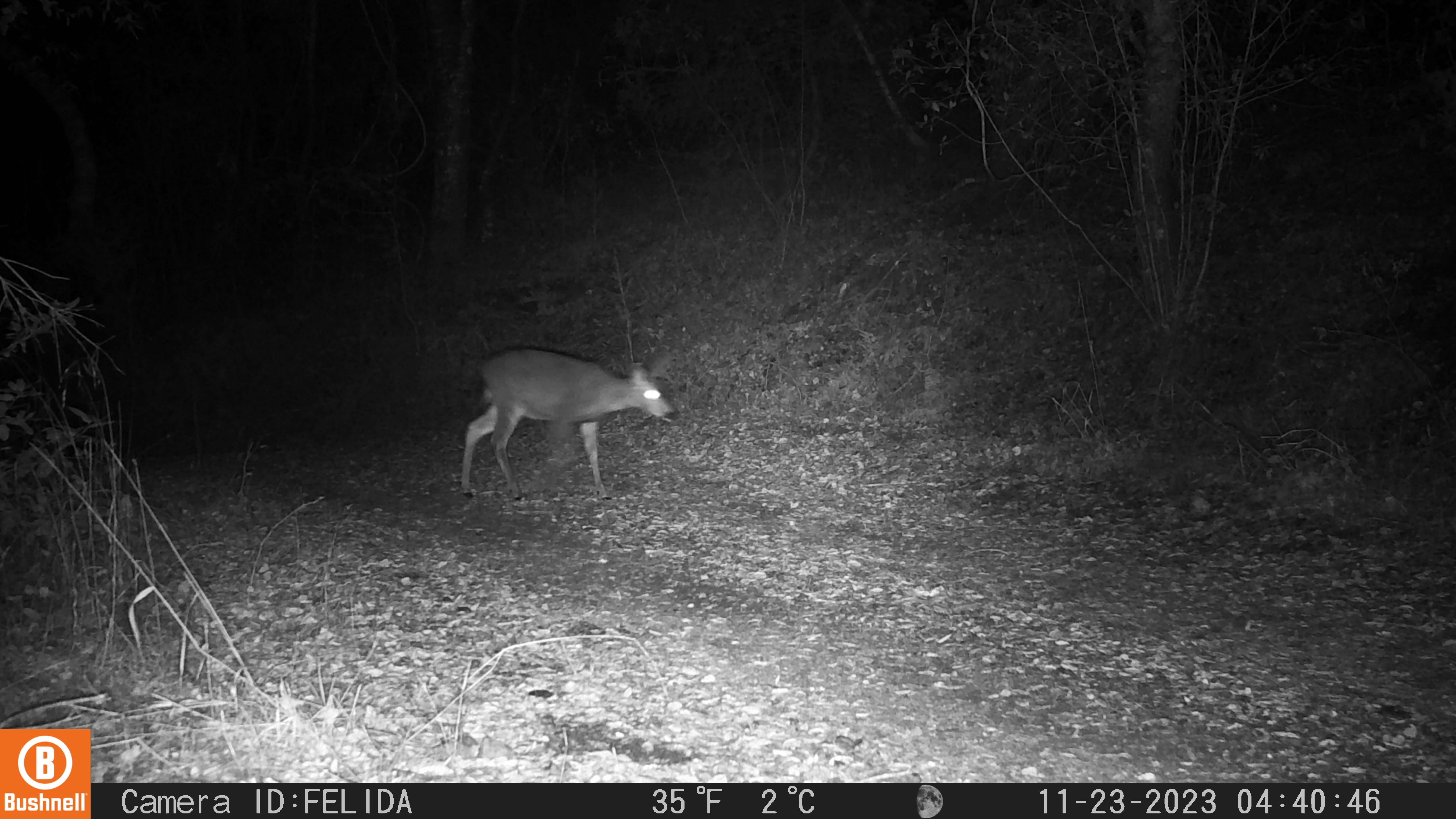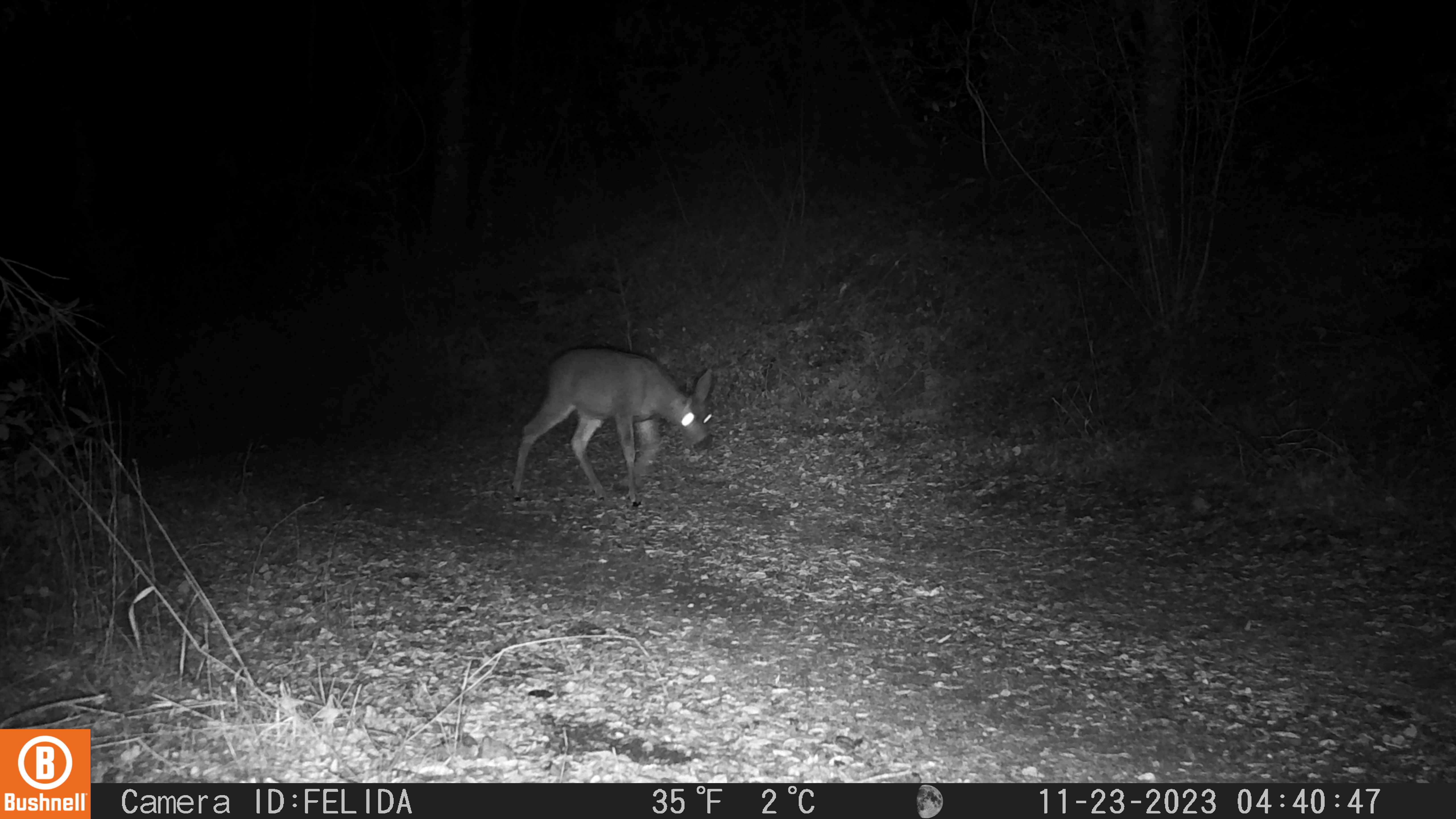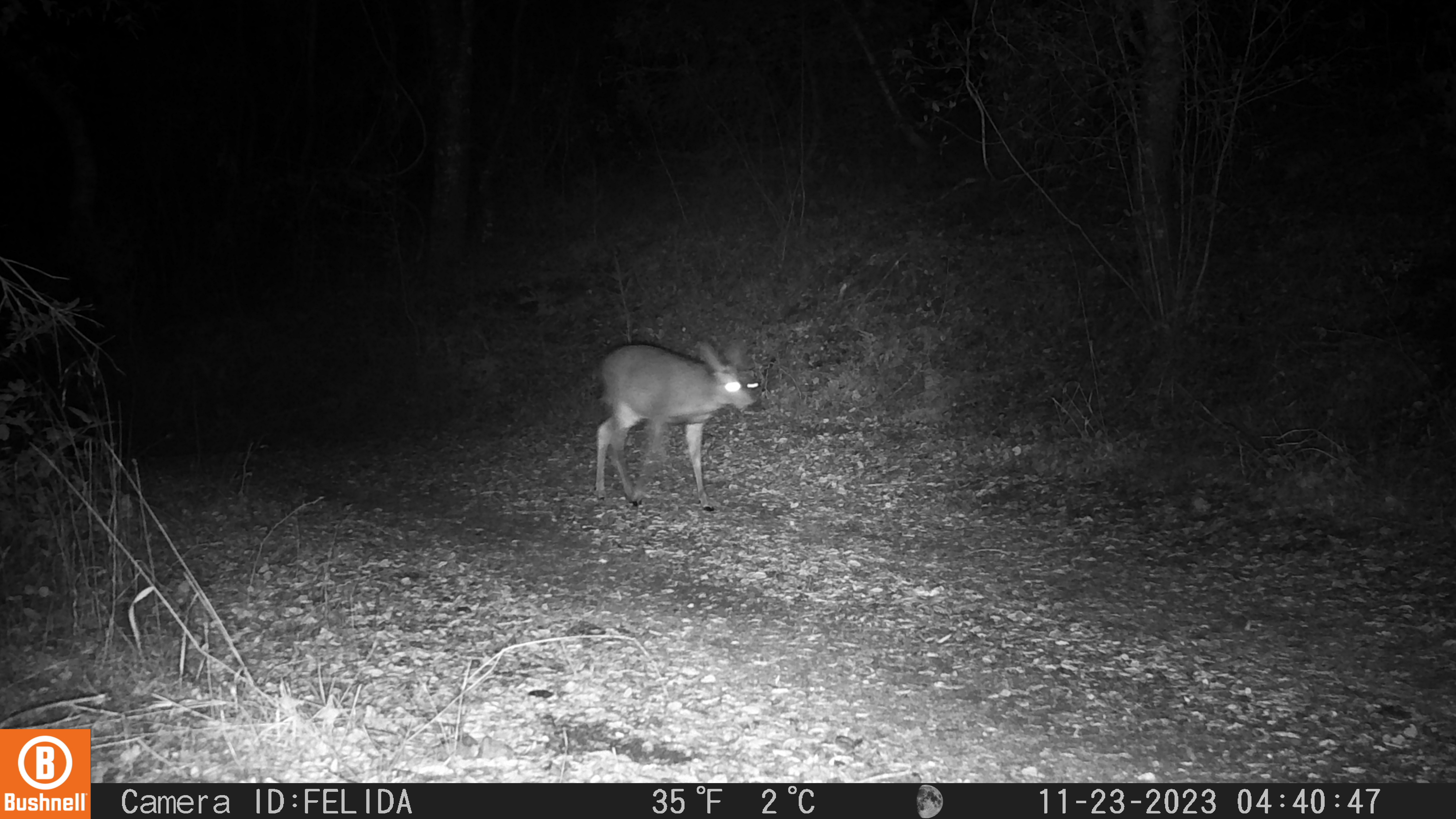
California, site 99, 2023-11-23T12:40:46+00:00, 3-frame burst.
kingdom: Animalia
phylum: Chordata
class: Mammalia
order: Artiodactyla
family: Cervidae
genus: Odocoileus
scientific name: Odocoileus hemionus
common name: mule deer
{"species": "mule deer (Odocoileus hemionus)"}